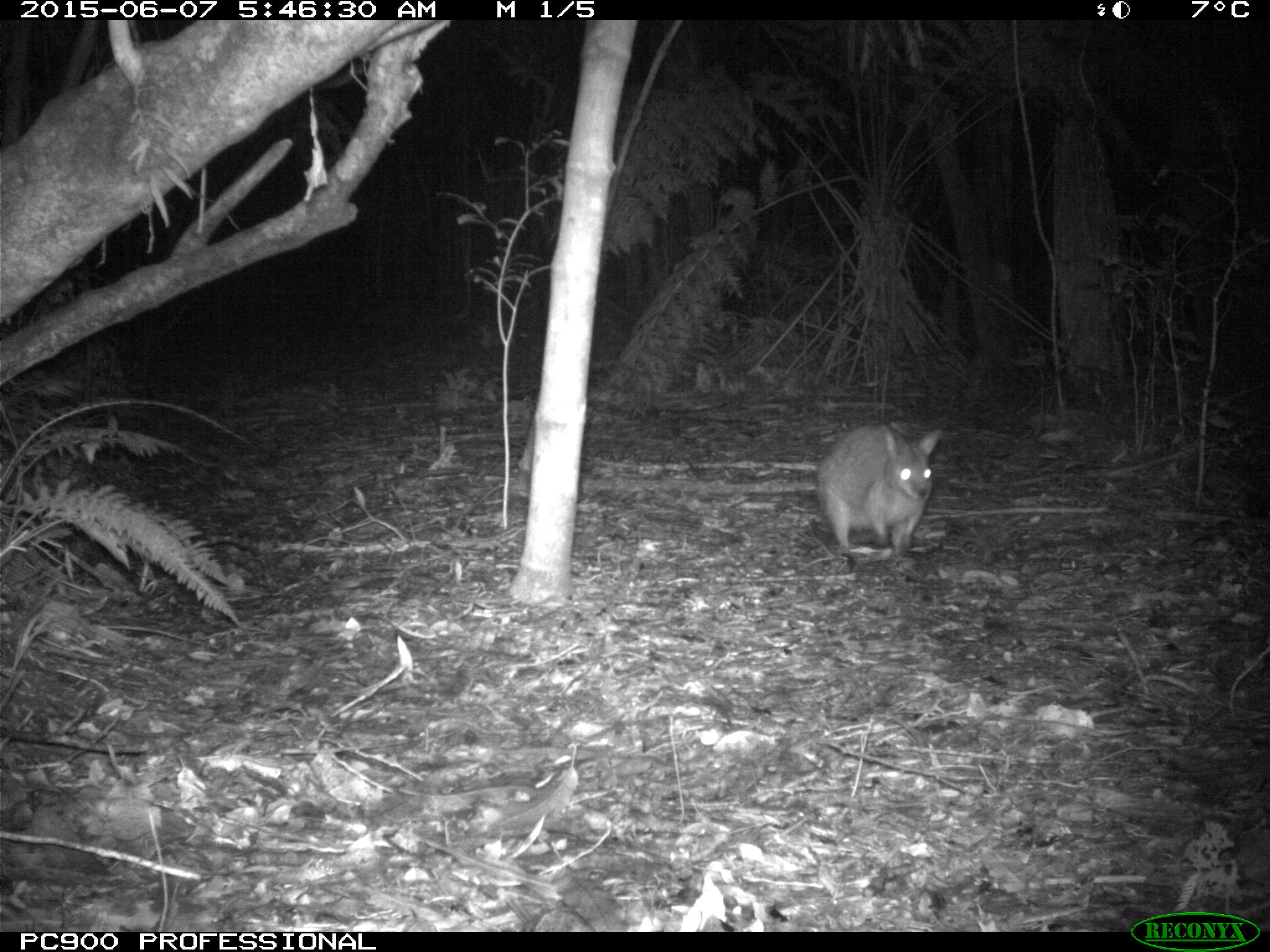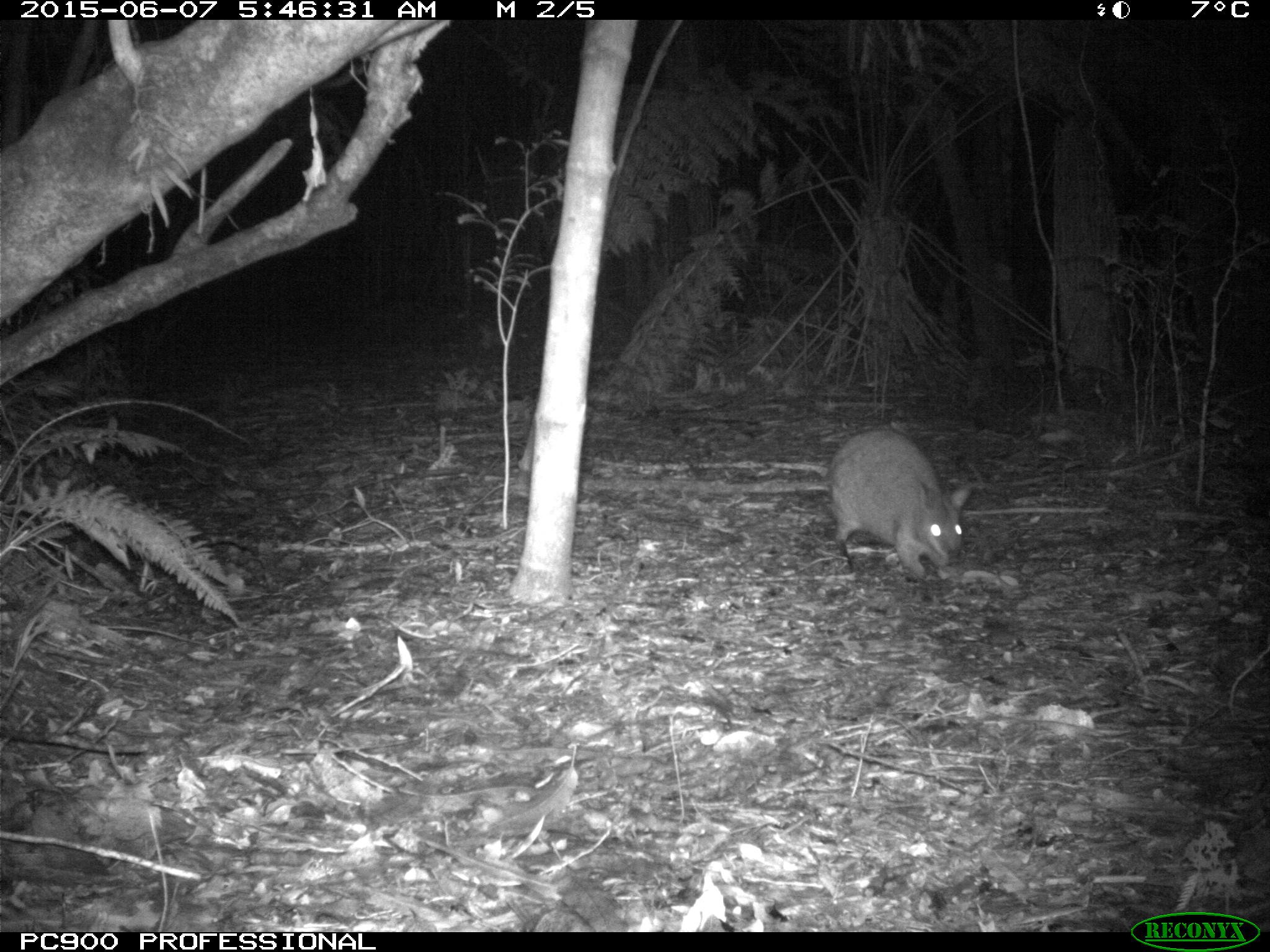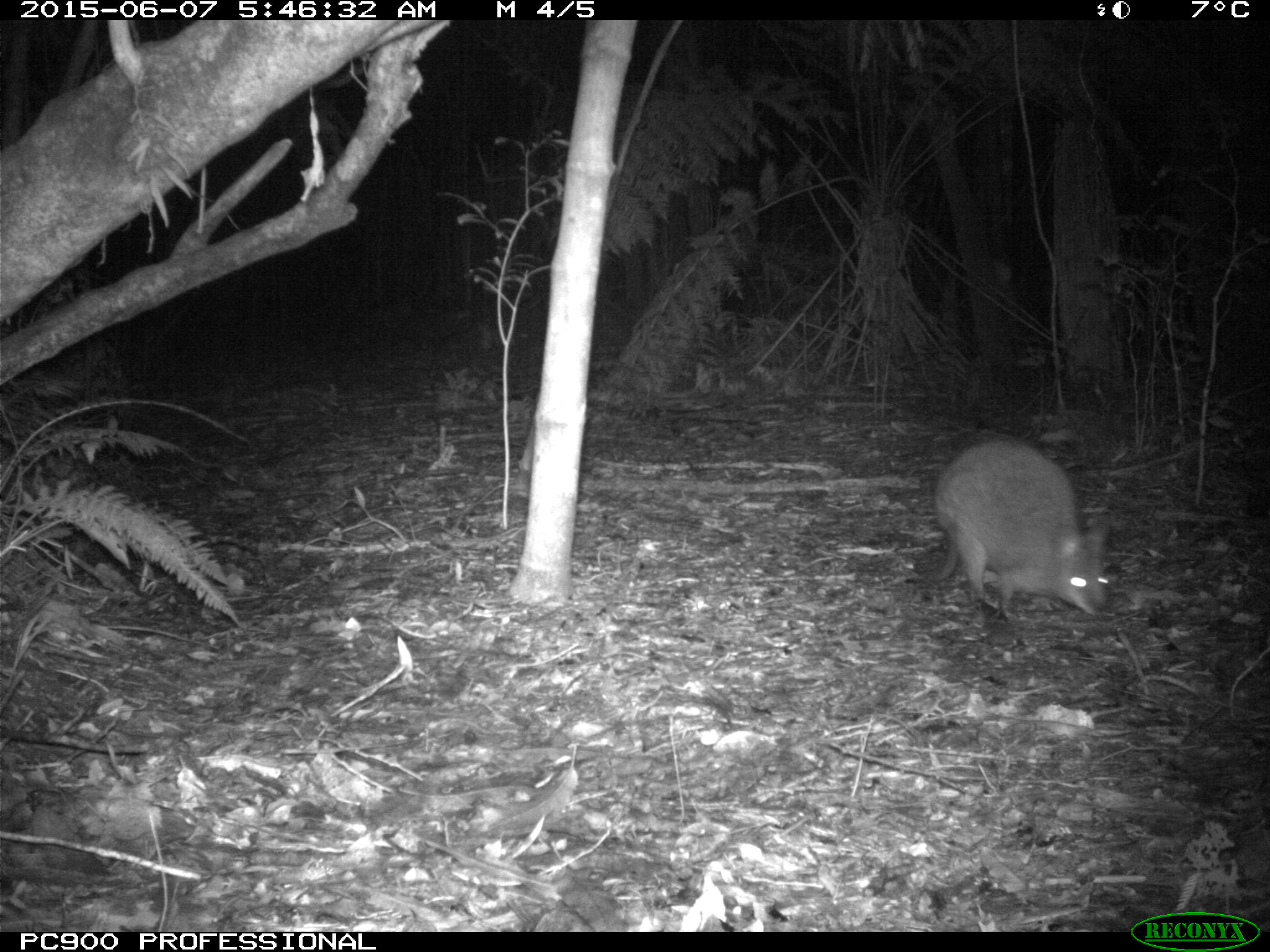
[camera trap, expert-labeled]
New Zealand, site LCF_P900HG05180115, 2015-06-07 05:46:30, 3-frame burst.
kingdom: Animalia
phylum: Chordata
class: Mammalia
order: Diprotodontia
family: Macropodidae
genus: Notamacropus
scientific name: Notamacropus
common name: wallaby